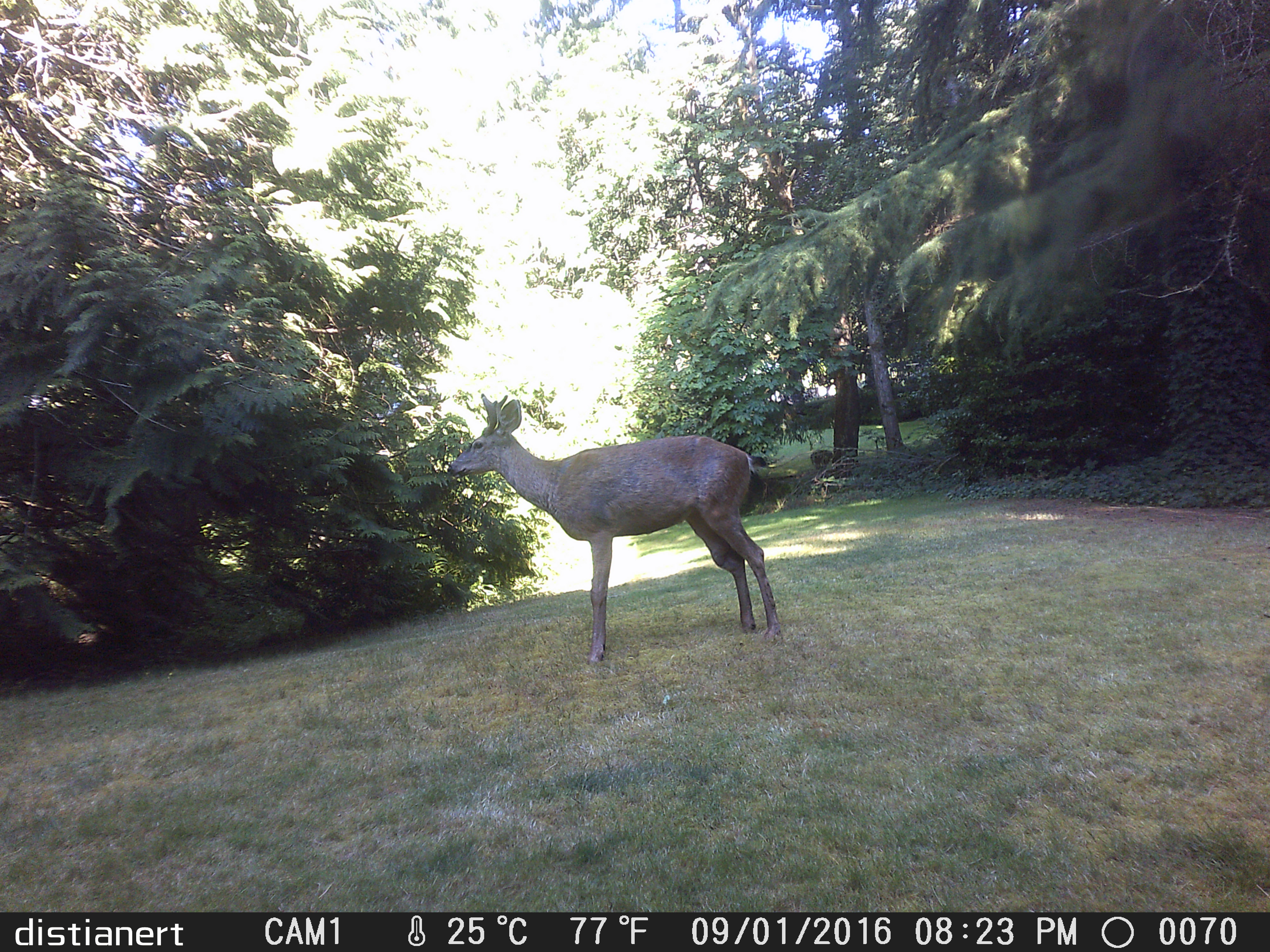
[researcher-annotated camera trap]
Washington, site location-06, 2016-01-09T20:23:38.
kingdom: Animalia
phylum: Chordata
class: Mammalia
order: Artiodactyla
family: Cervidae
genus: Odocoileus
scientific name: Odocoileus hemionus columbianus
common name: columbian blacktail deer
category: deer